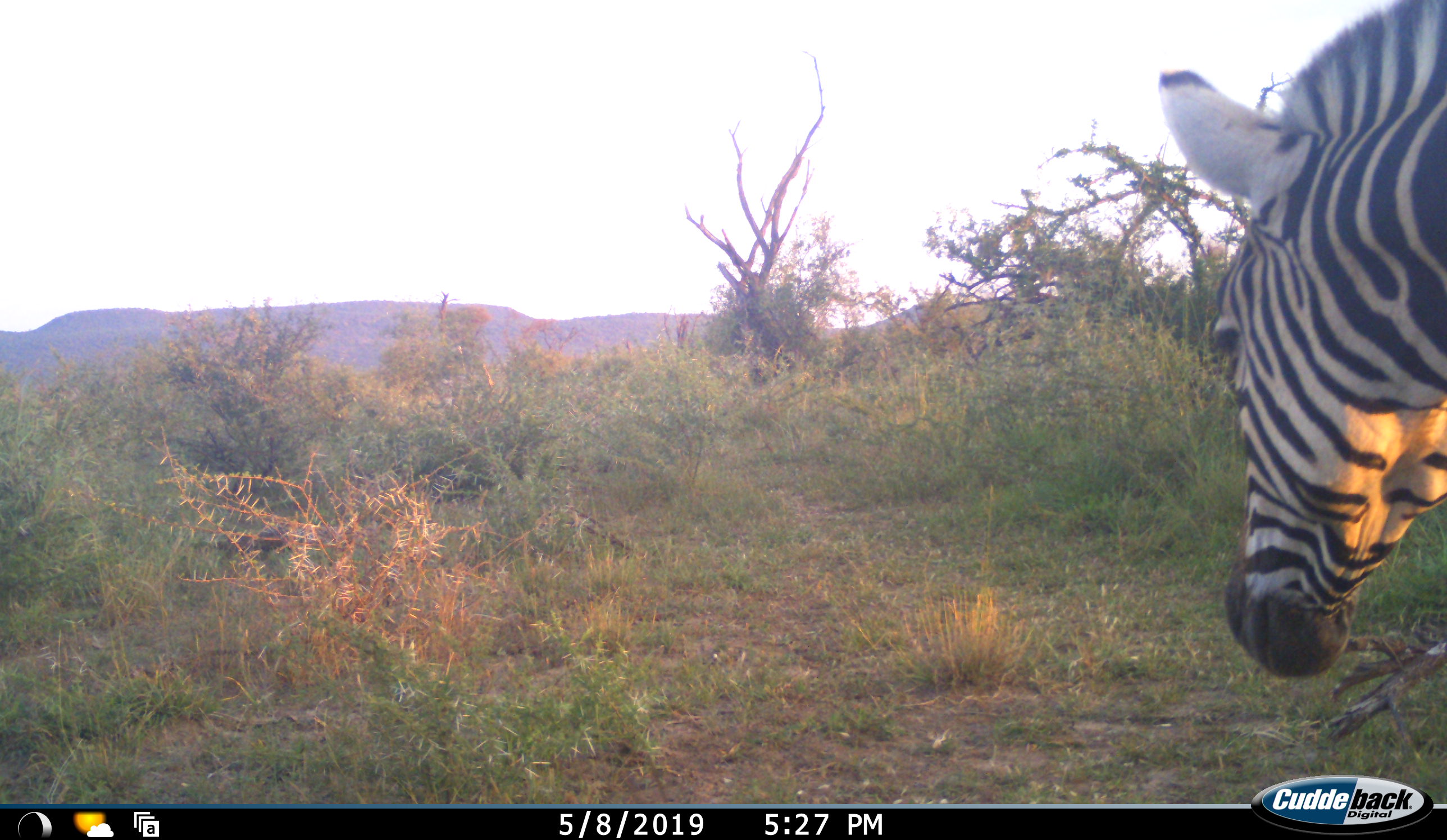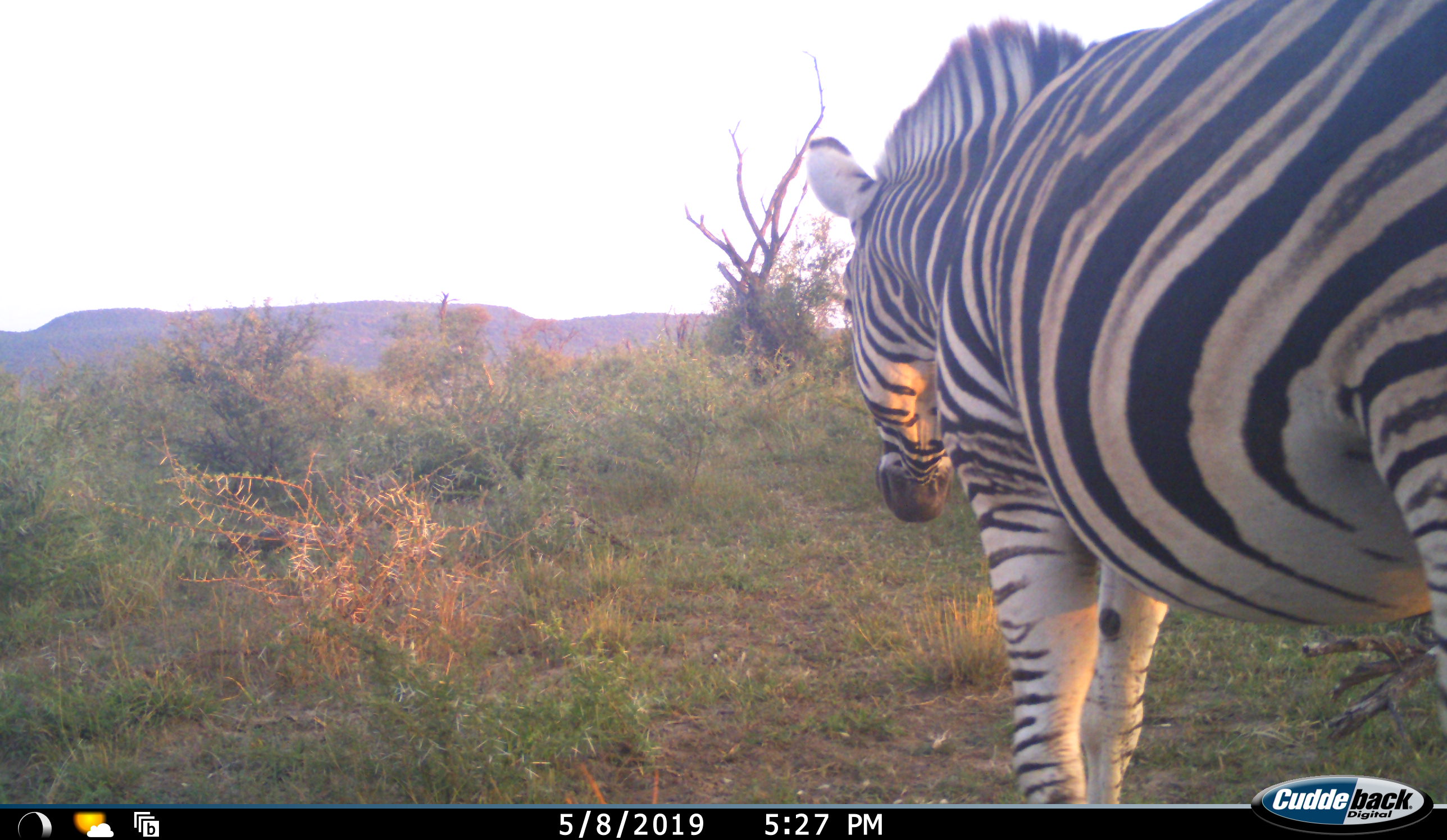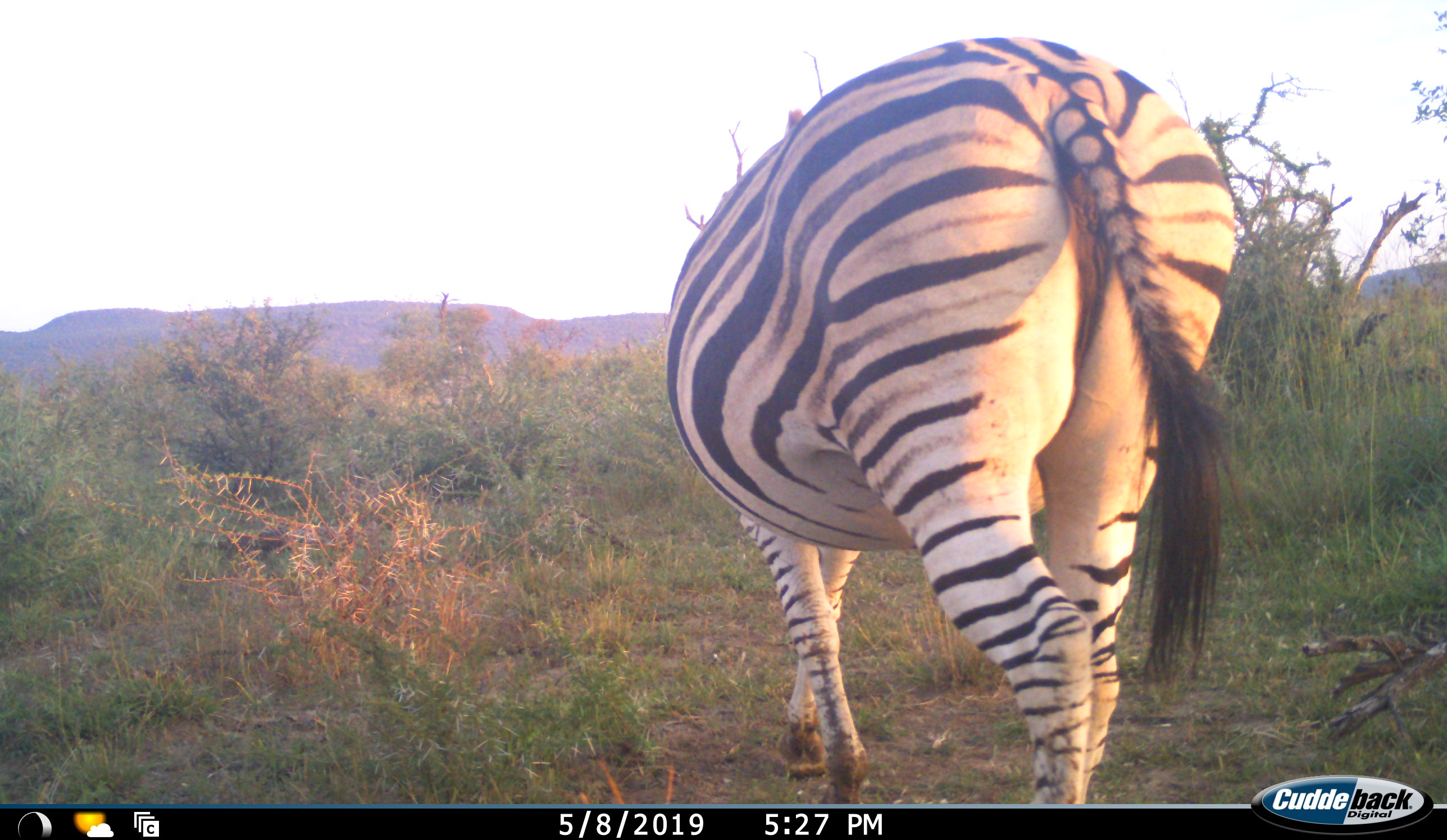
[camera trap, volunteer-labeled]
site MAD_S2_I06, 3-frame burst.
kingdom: Animalia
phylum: Chordata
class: Mammalia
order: Perissodactyla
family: Equidae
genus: Equus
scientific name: Equus quagga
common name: plains zebra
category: zebraplains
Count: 1.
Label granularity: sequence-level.